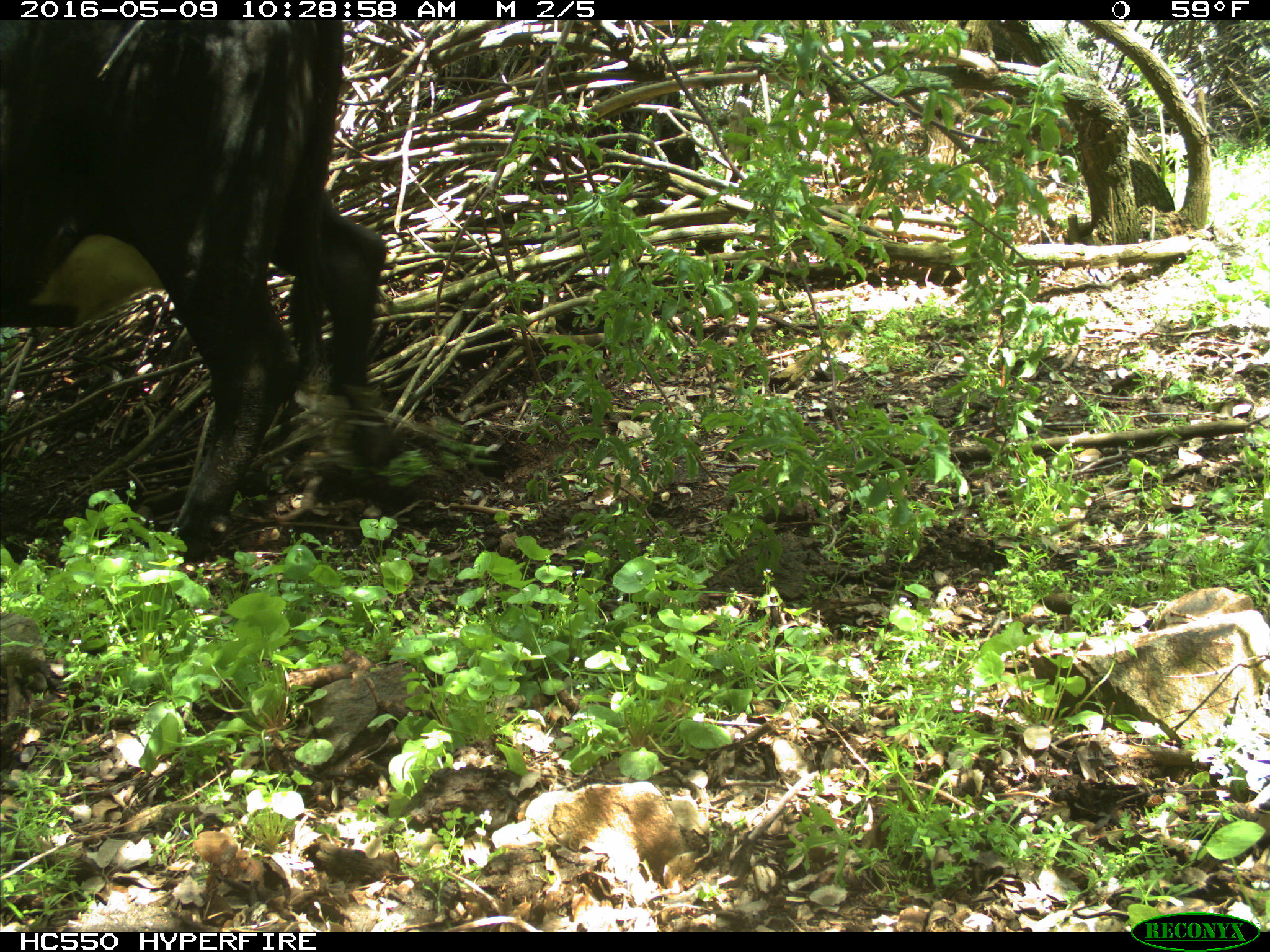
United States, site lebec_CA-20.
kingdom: Animalia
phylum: Chordata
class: Mammalia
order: Artiodactyla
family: Bovidae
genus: Bos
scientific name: Bos taurus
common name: domestic cow